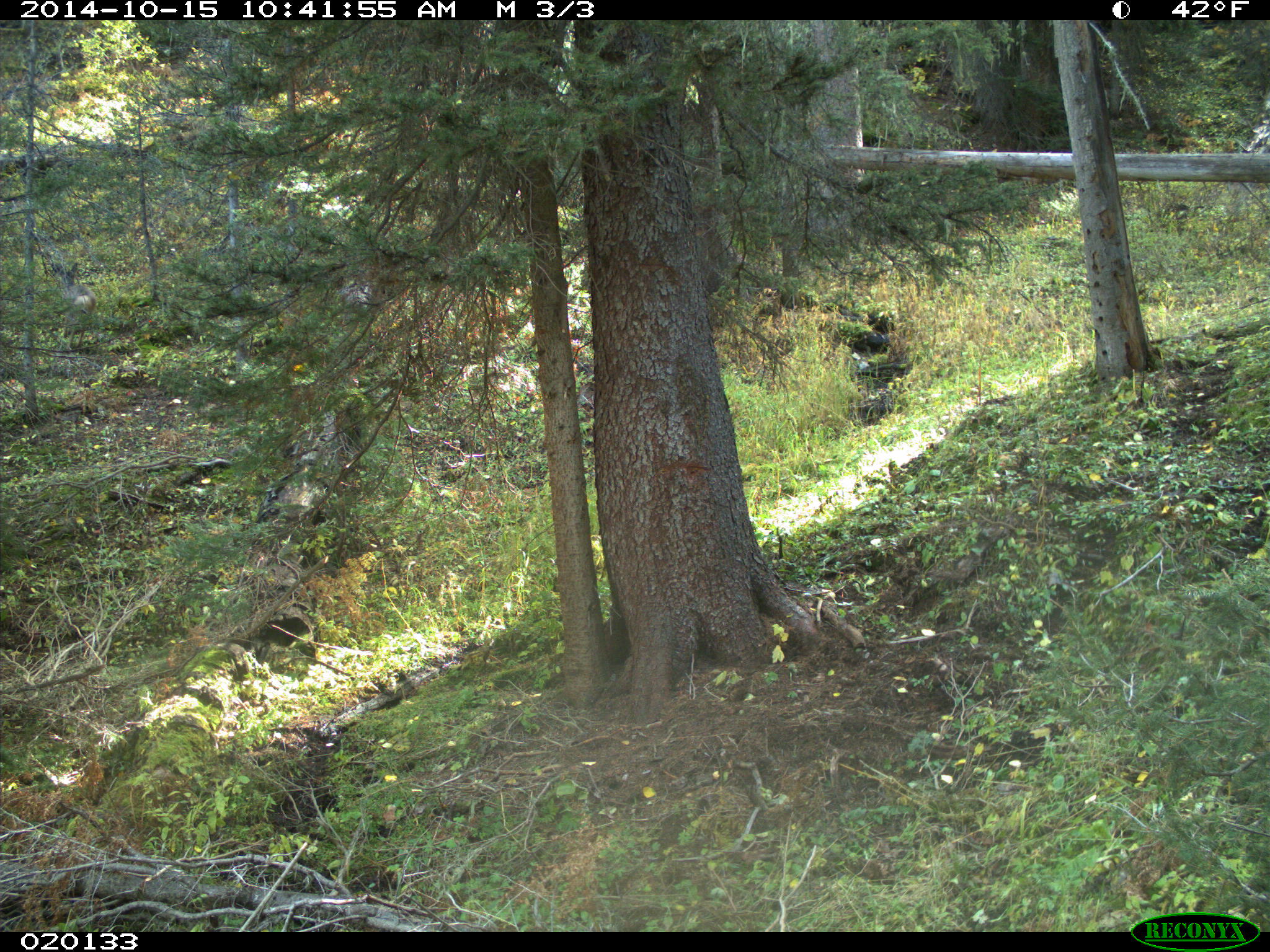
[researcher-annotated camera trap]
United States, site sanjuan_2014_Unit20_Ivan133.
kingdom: Animalia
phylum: Chordata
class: Mammalia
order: Artiodactyla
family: Cervidae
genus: Odocoileus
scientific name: Odocoileus hemionus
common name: mule deer